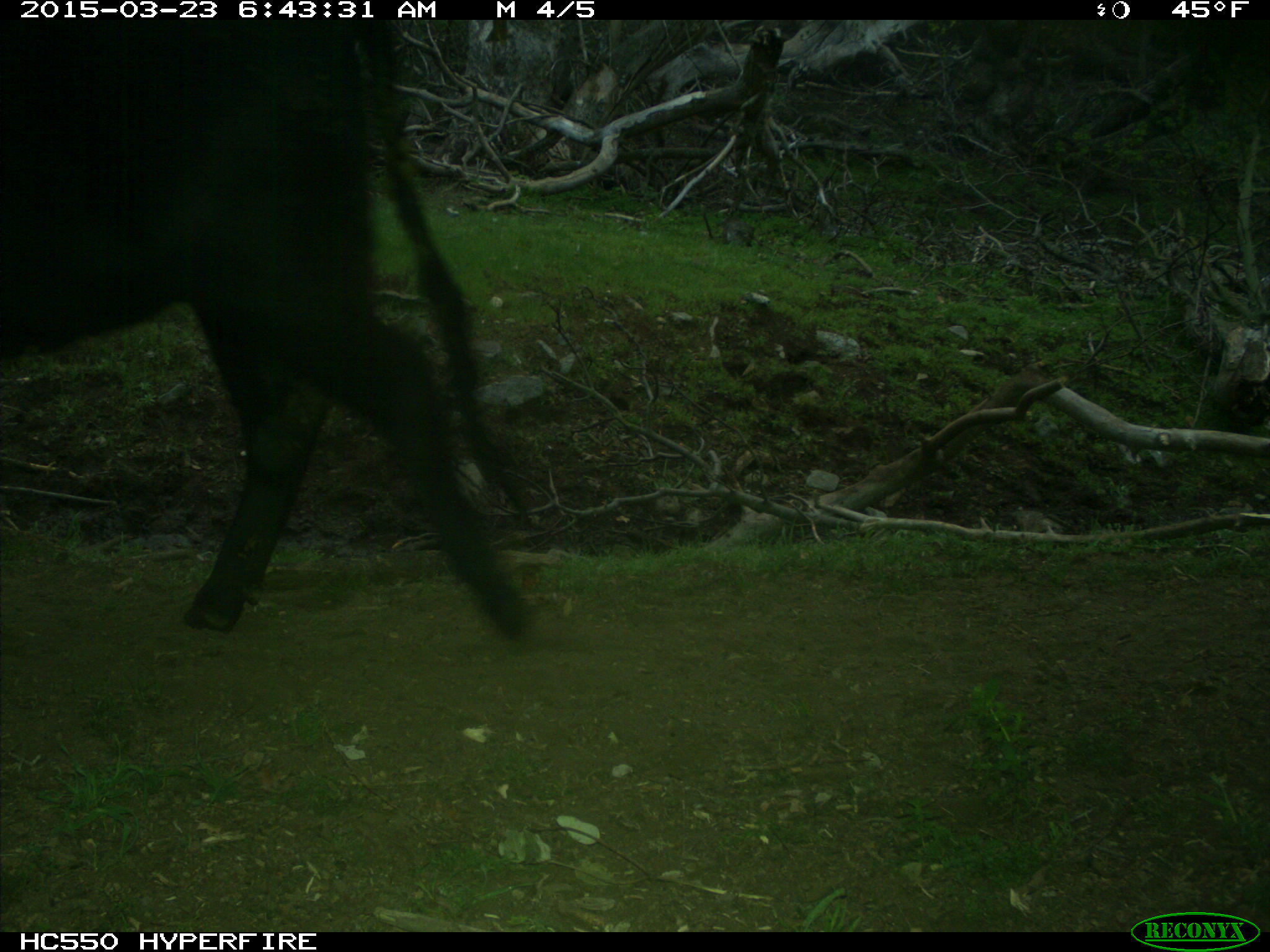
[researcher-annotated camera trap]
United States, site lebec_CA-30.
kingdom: Animalia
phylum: Chordata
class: Mammalia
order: Artiodactyla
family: Bovidae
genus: Bos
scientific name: Bos taurus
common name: domestic cow